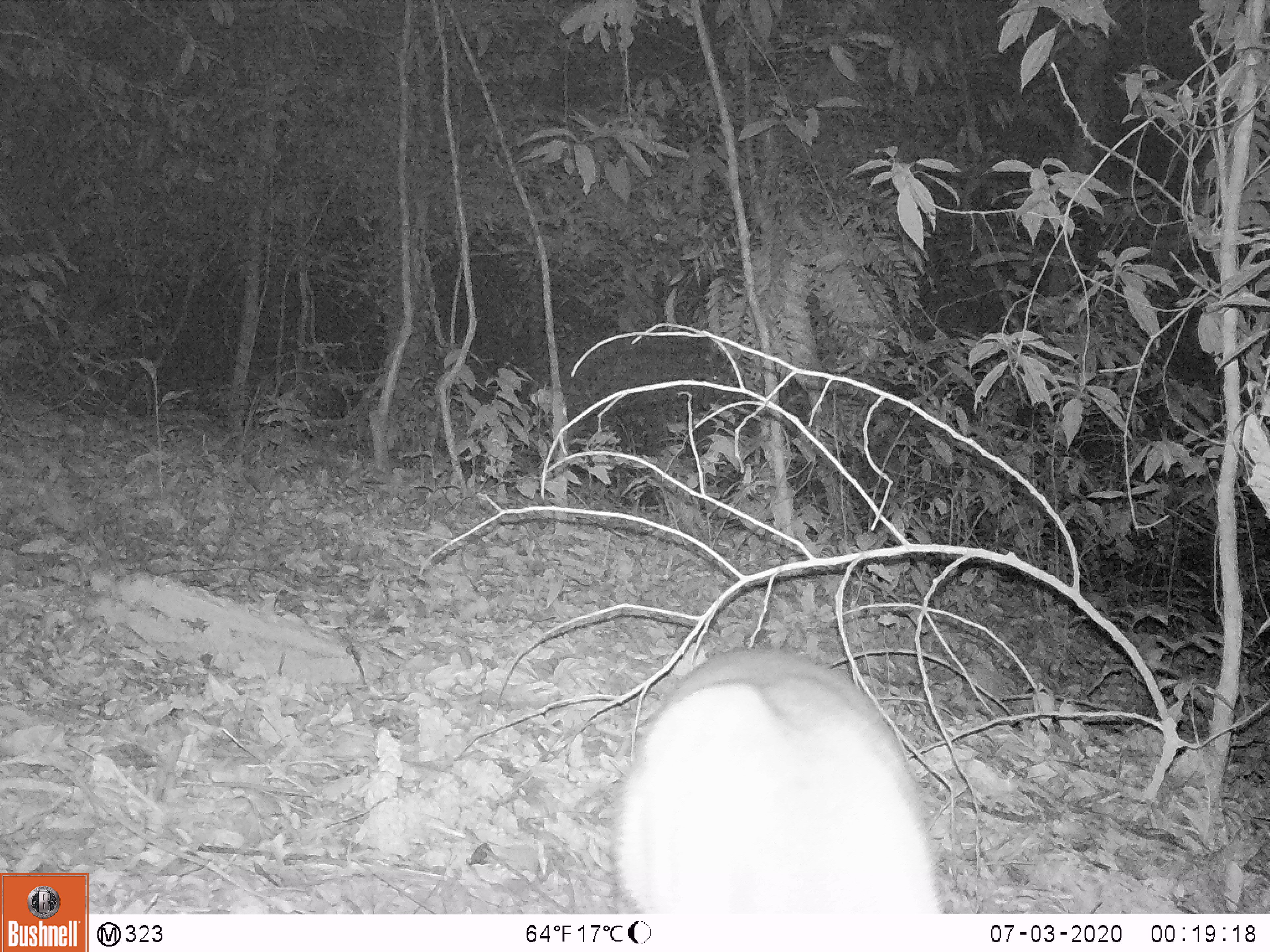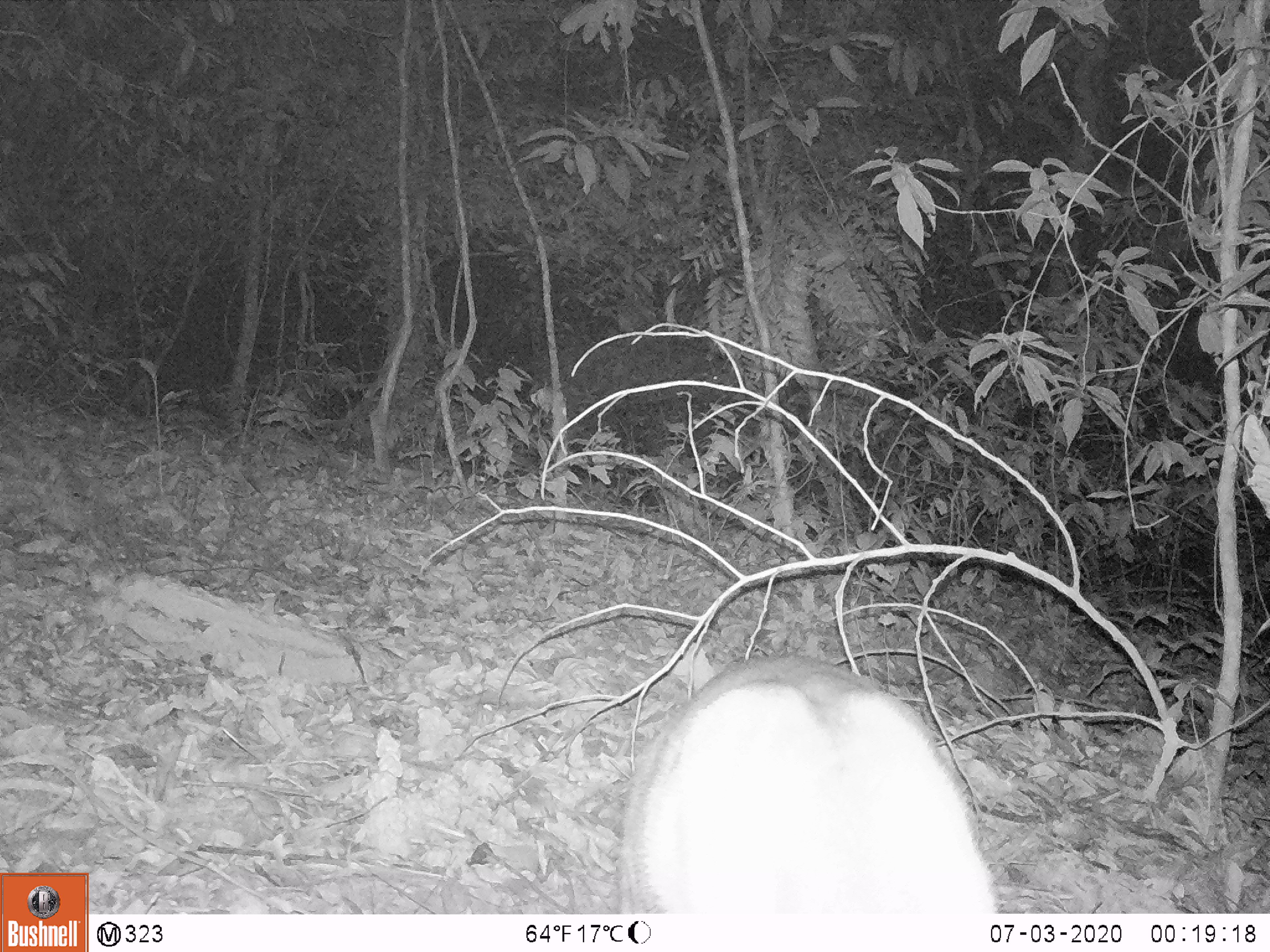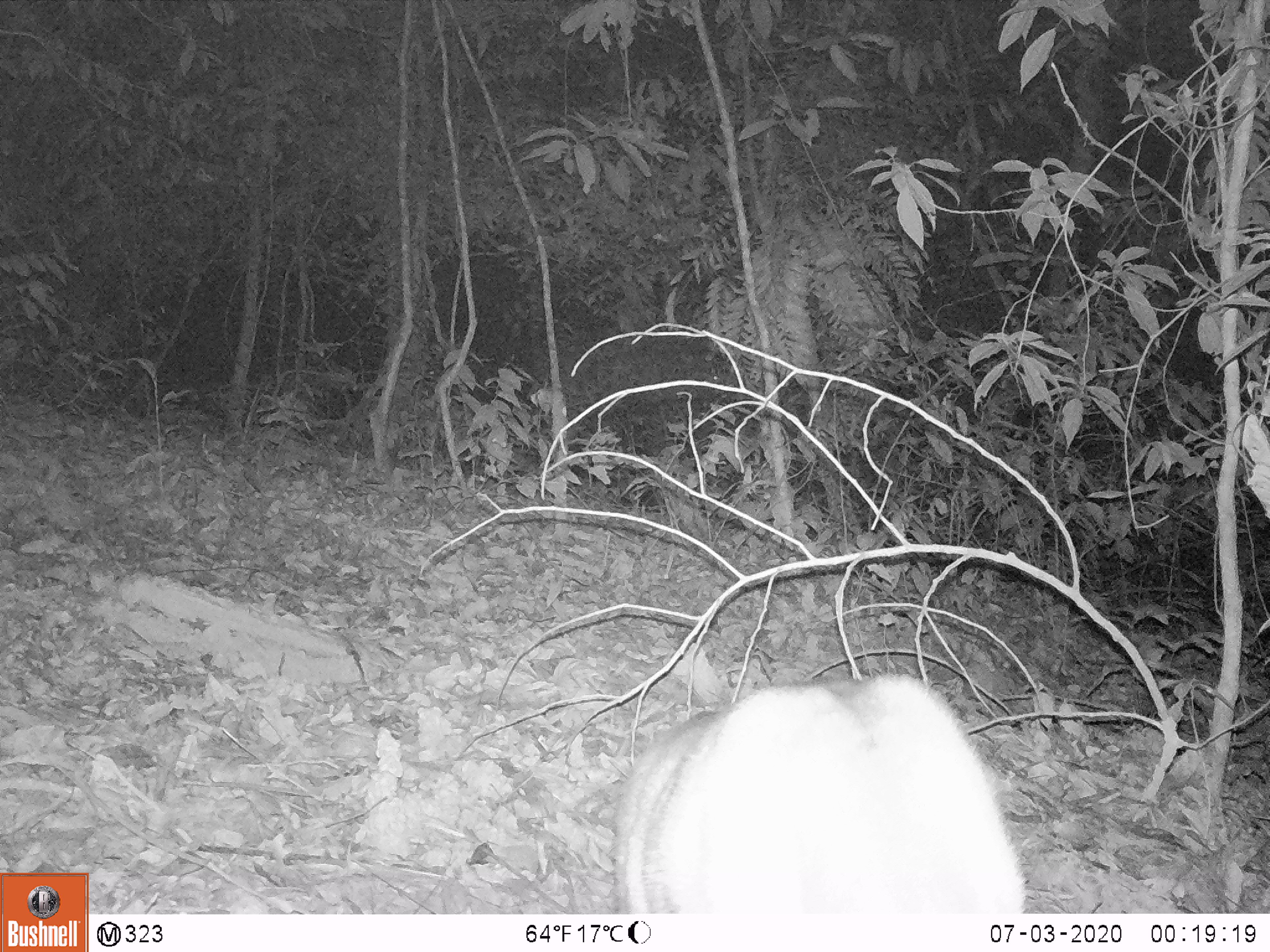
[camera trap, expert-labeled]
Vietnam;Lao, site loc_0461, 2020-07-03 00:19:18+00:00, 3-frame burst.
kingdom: Animalia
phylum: Chordata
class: Mammalia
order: Artiodactyla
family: Cervidae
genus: Muntiacus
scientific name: Muntiacus vuquangensis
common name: large-antlered muntjac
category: large antlered muntjac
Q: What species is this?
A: Large antlered muntjac (large-antlered muntjac) (Muntiacus vuquangensis).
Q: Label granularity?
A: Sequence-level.